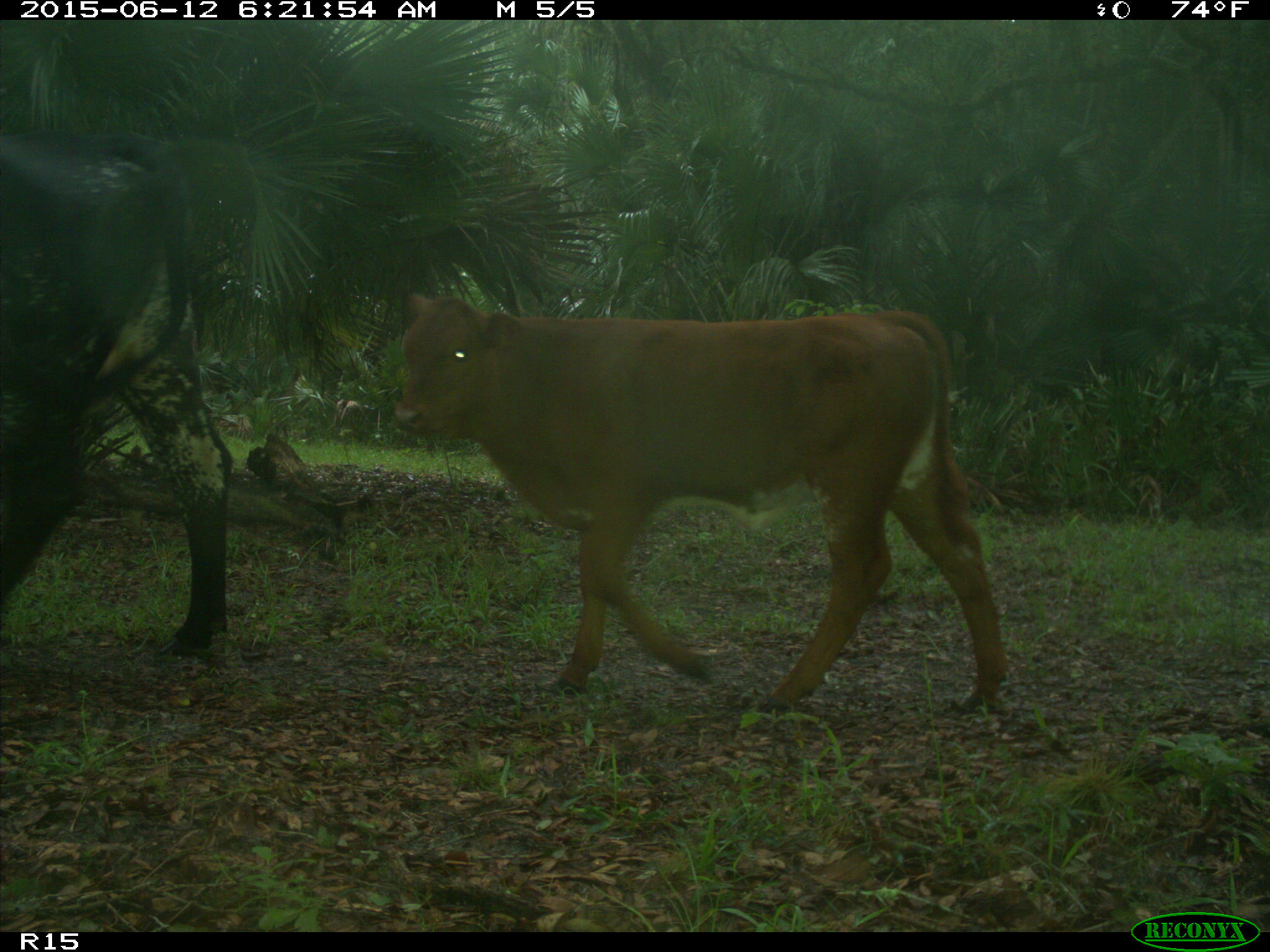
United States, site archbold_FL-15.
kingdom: Animalia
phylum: Chordata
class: Mammalia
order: Artiodactyla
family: Bovidae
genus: Bos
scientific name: Bos taurus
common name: domestic cow